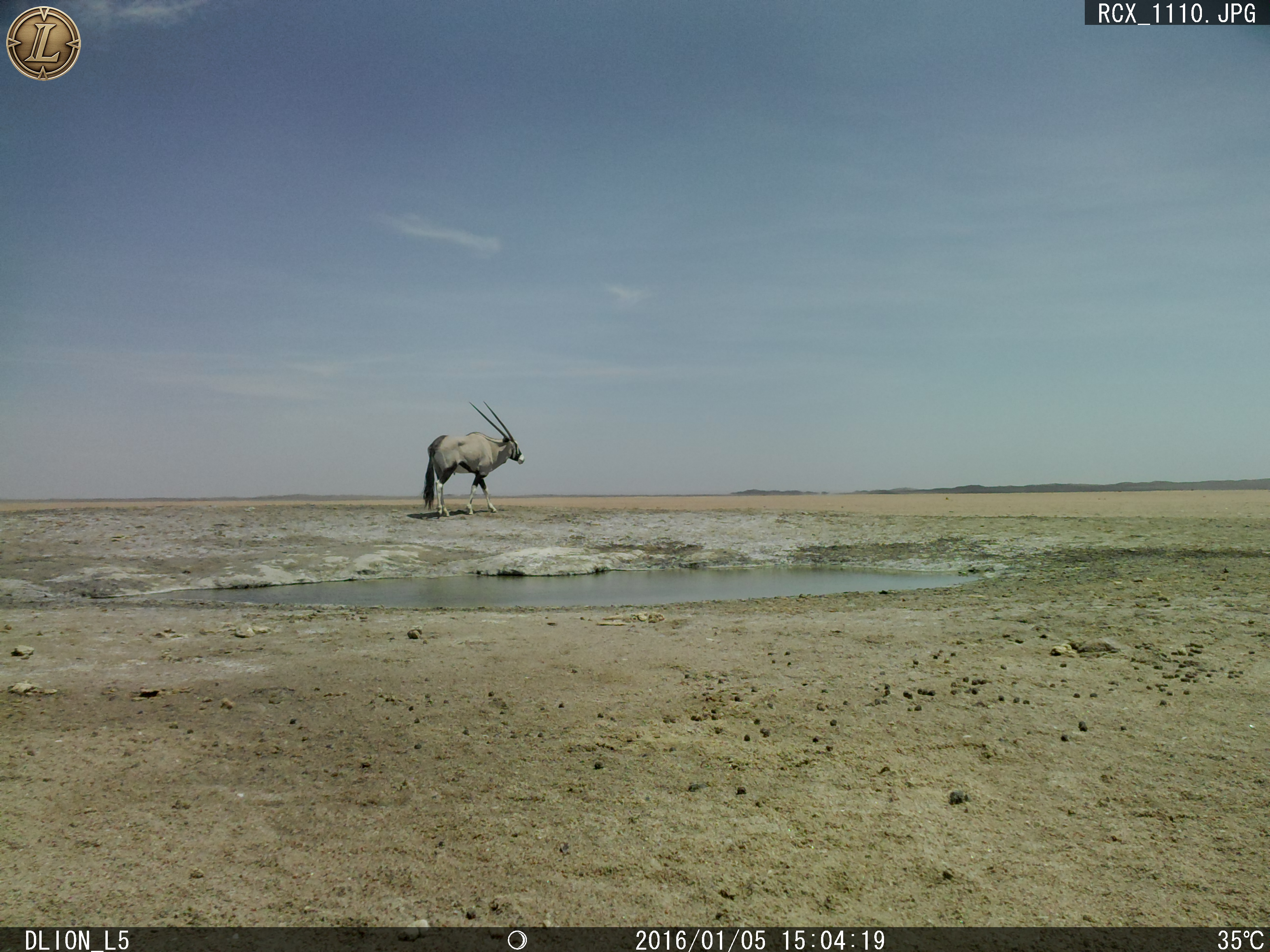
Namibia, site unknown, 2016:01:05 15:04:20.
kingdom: Animalia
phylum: Chordata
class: Mammalia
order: Artiodactyla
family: Bovidae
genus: Oryx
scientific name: Oryx gazella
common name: gemsbok